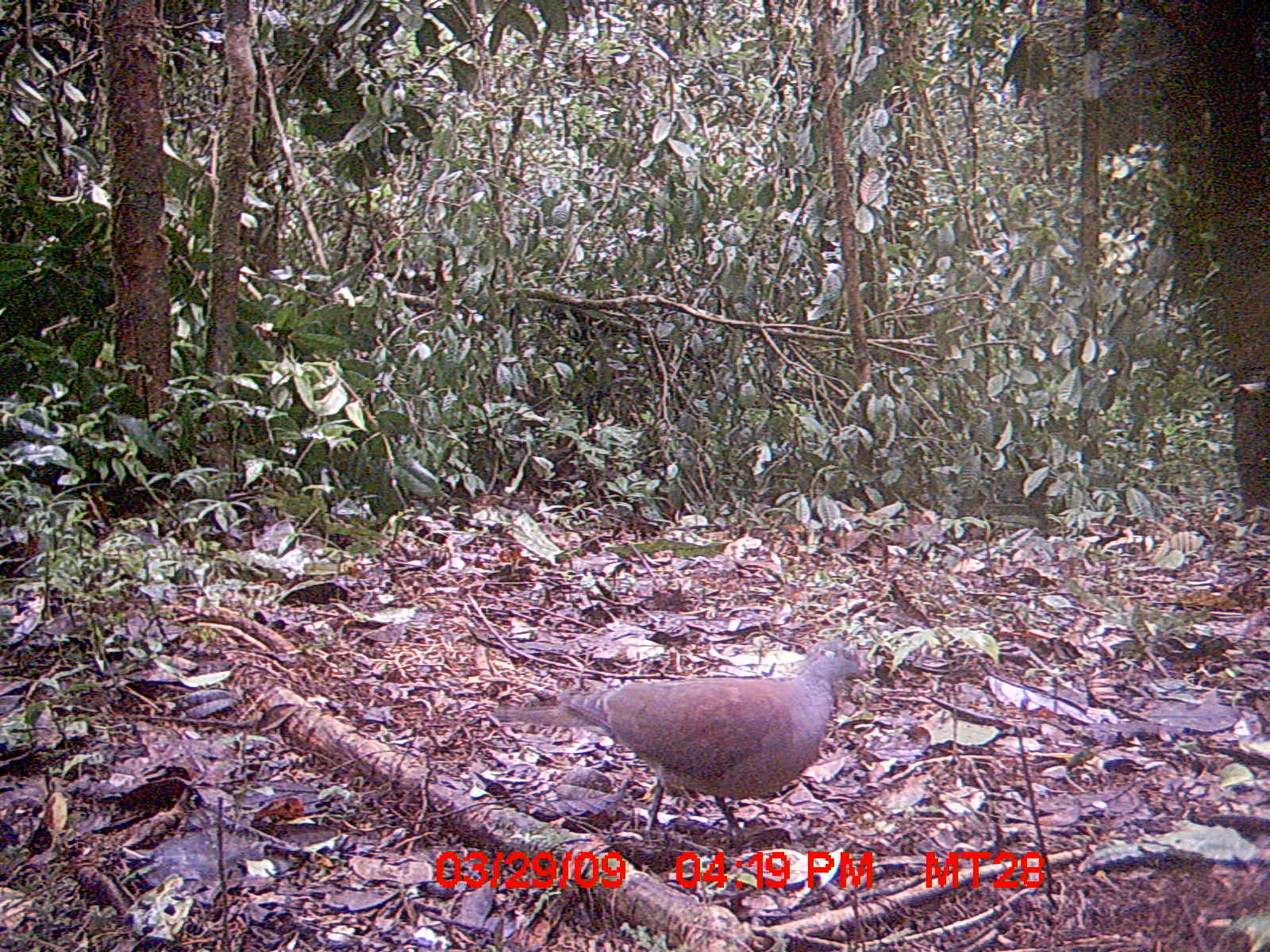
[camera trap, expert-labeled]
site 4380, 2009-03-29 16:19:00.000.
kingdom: Animalia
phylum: Chordata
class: Aves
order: Columbiformes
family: Columbidae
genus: Streptopelia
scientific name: Streptopelia picturata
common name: madagascar turtle-dove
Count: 1.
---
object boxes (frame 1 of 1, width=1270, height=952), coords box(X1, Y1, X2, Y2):
streptopelia picturata: box(492, 640, 866, 837)